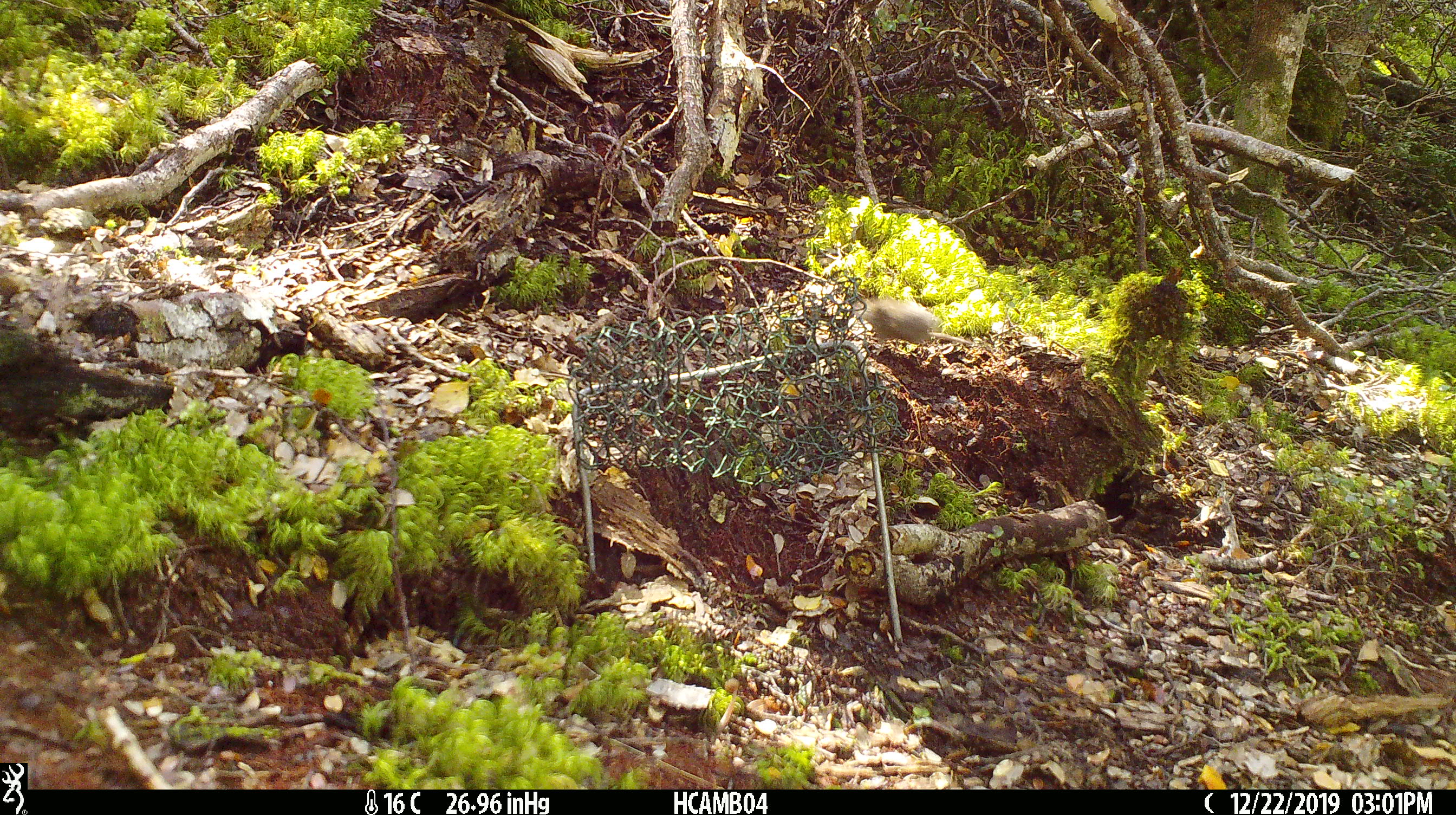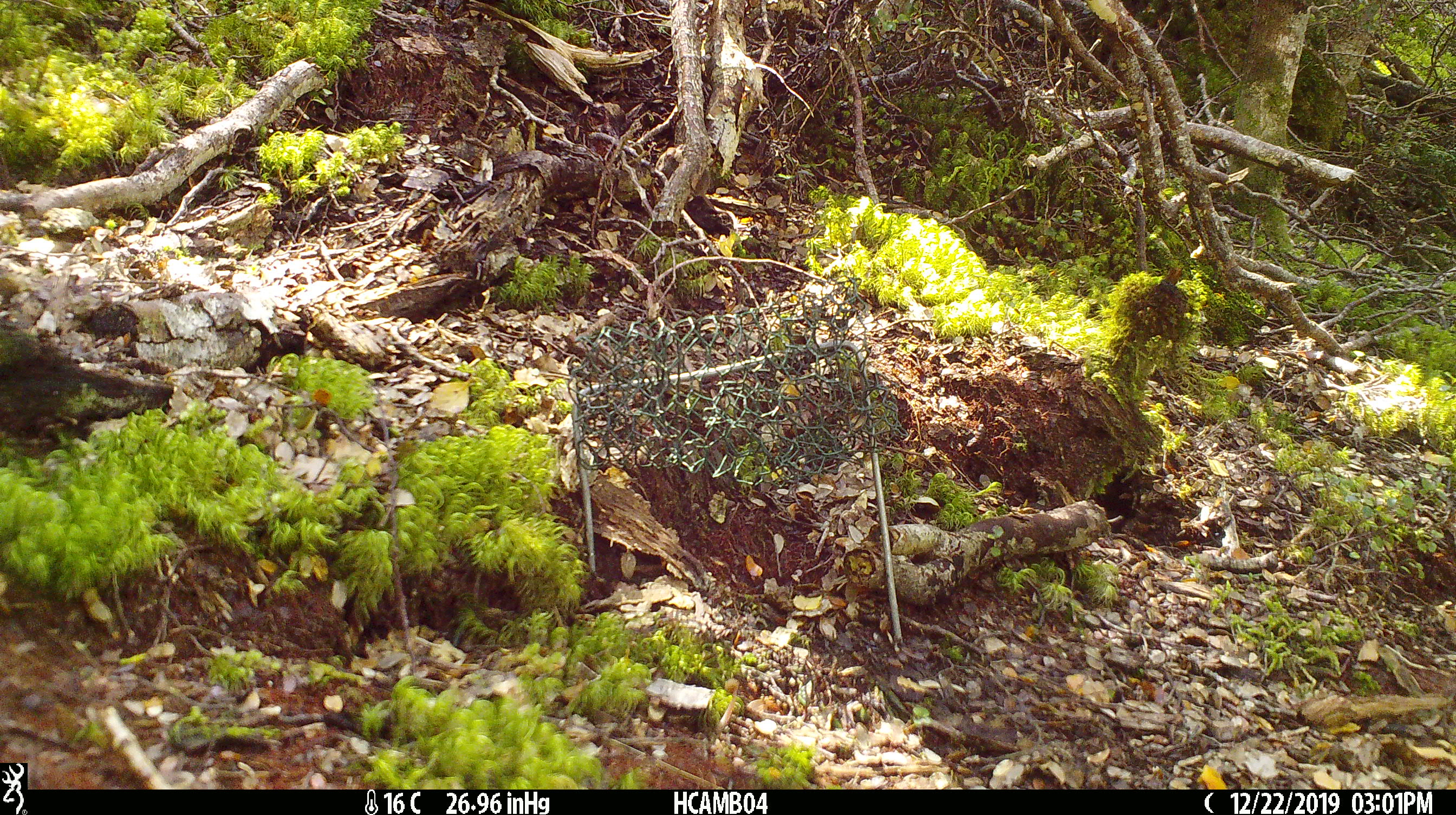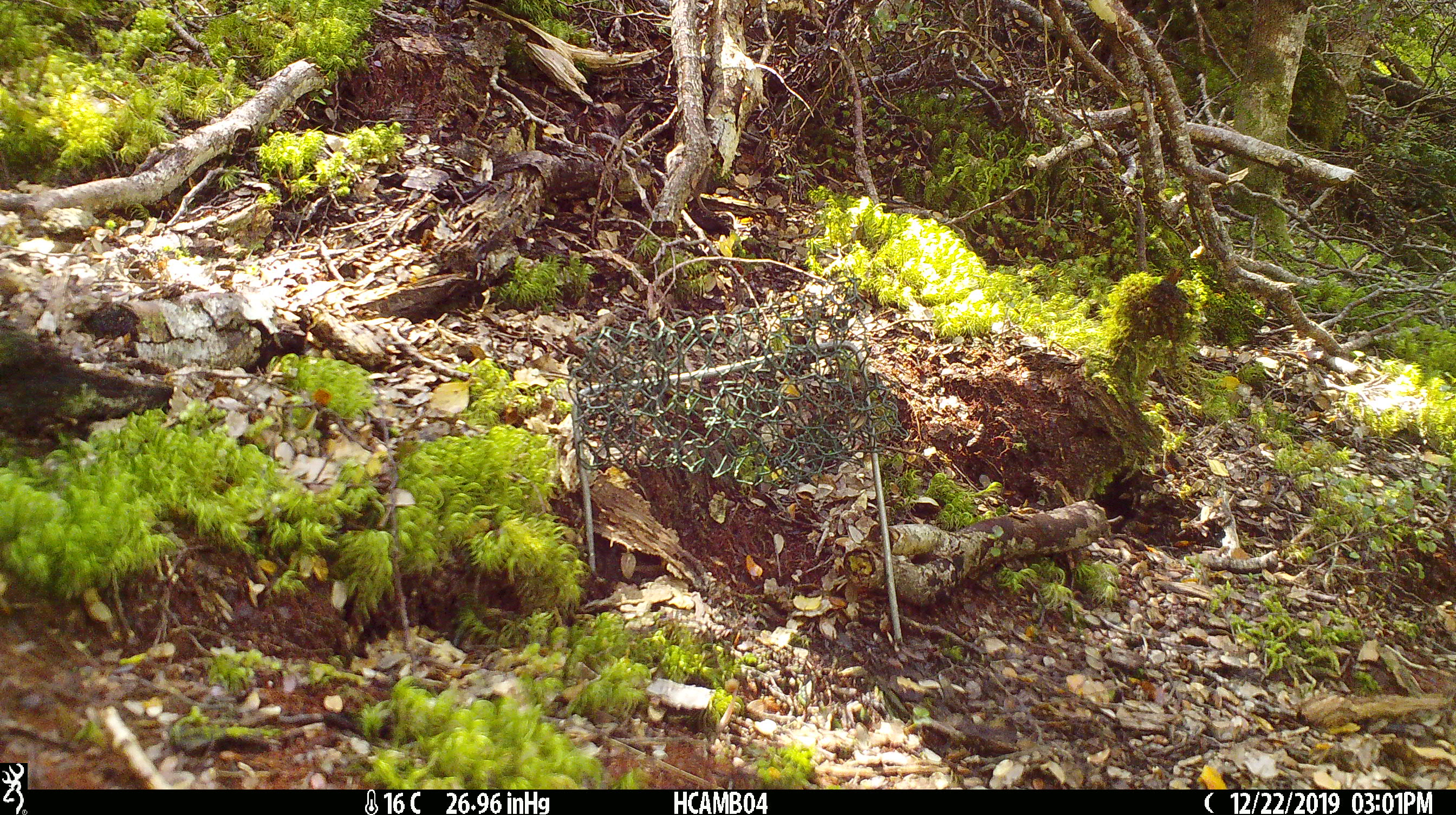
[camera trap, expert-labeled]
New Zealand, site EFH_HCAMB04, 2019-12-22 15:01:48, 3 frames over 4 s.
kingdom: Animalia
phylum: Chordata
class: Mammalia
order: Rodentia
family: Muridae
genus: Mus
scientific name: Mus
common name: mouse